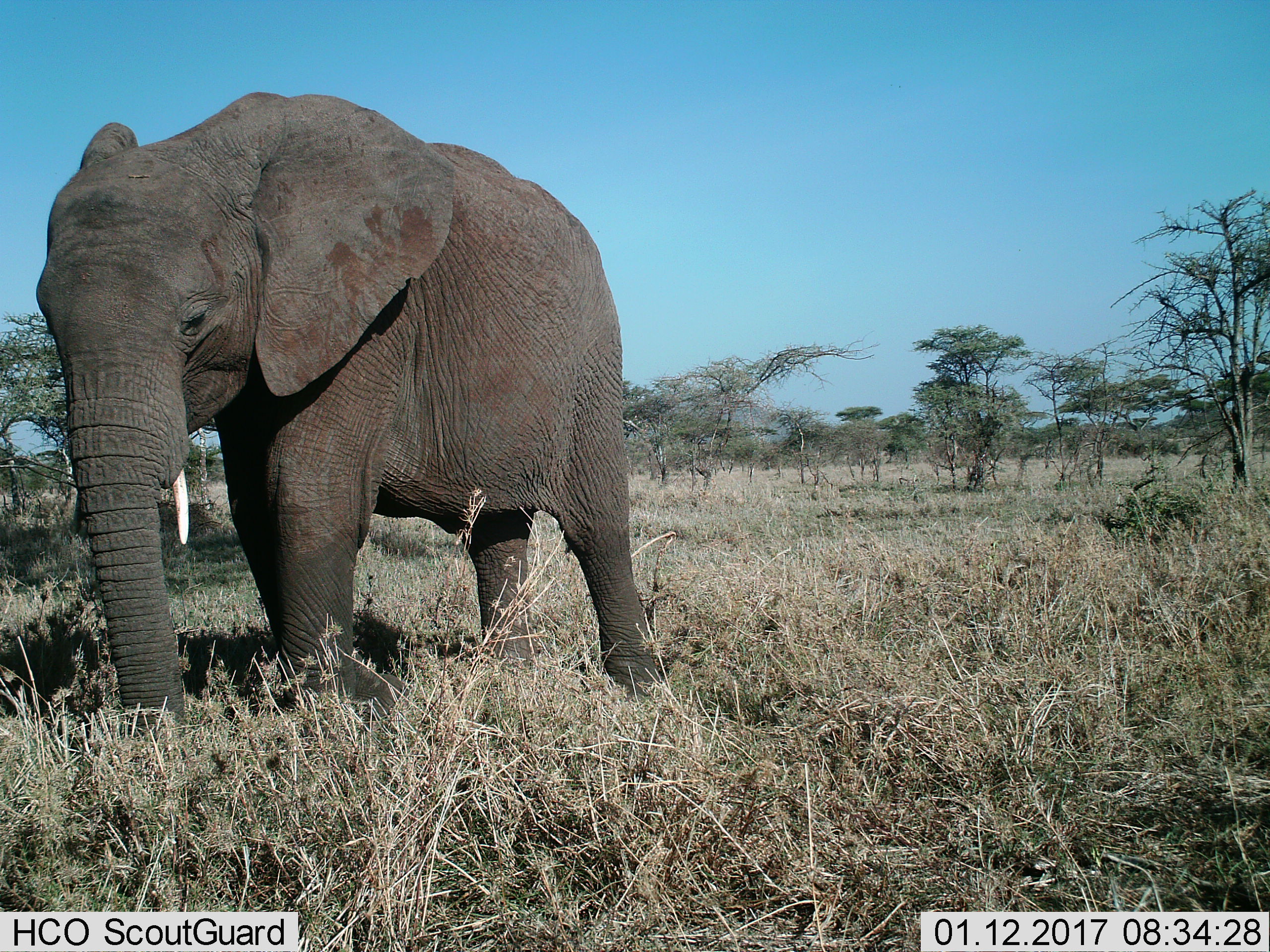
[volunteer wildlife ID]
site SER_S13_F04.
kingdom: Animalia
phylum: Chordata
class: Mammalia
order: Proboscidea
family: Elephantidae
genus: Loxodonta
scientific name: Loxodonta africana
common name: african bush elephant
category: elephant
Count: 1.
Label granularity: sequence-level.